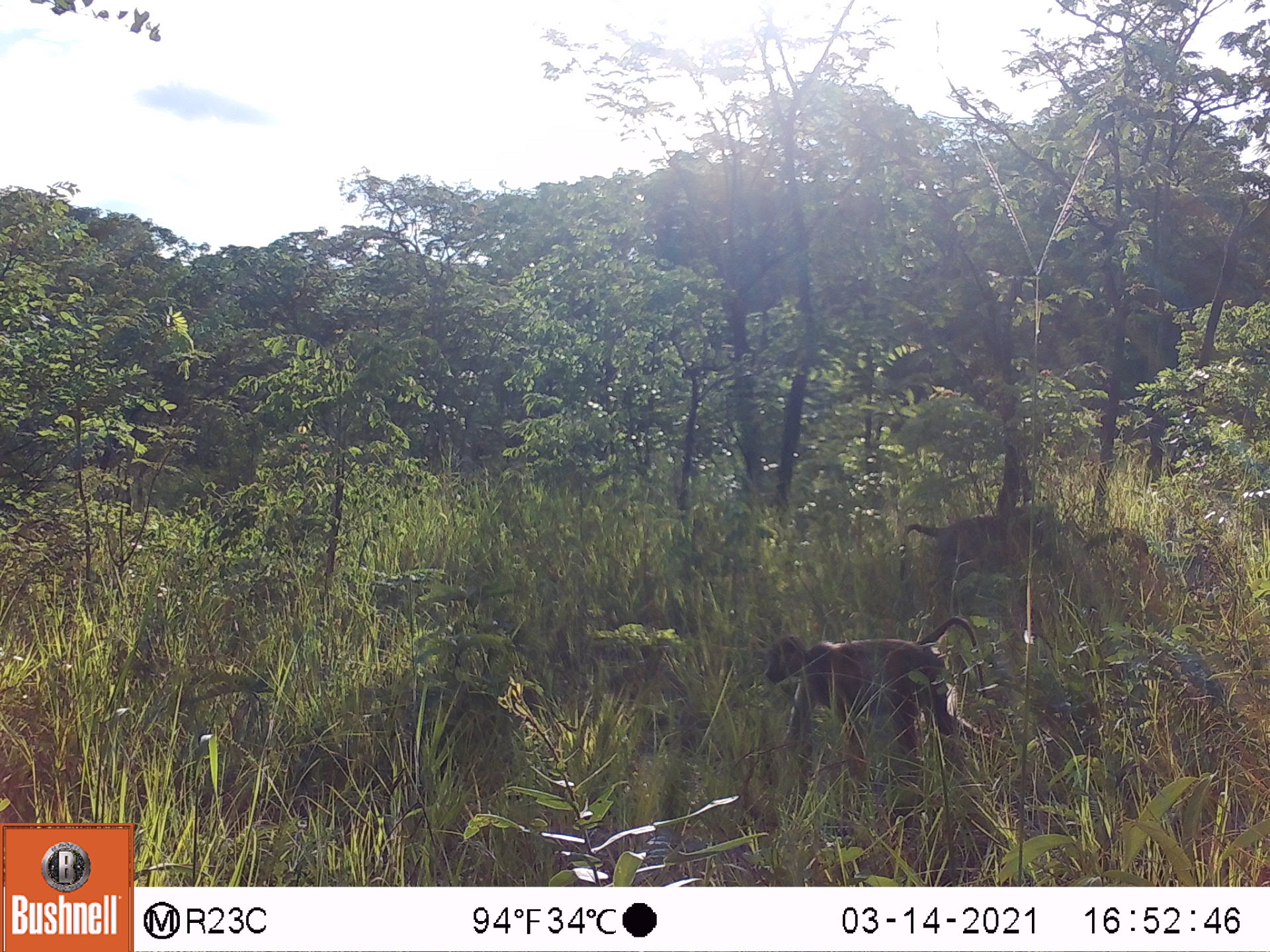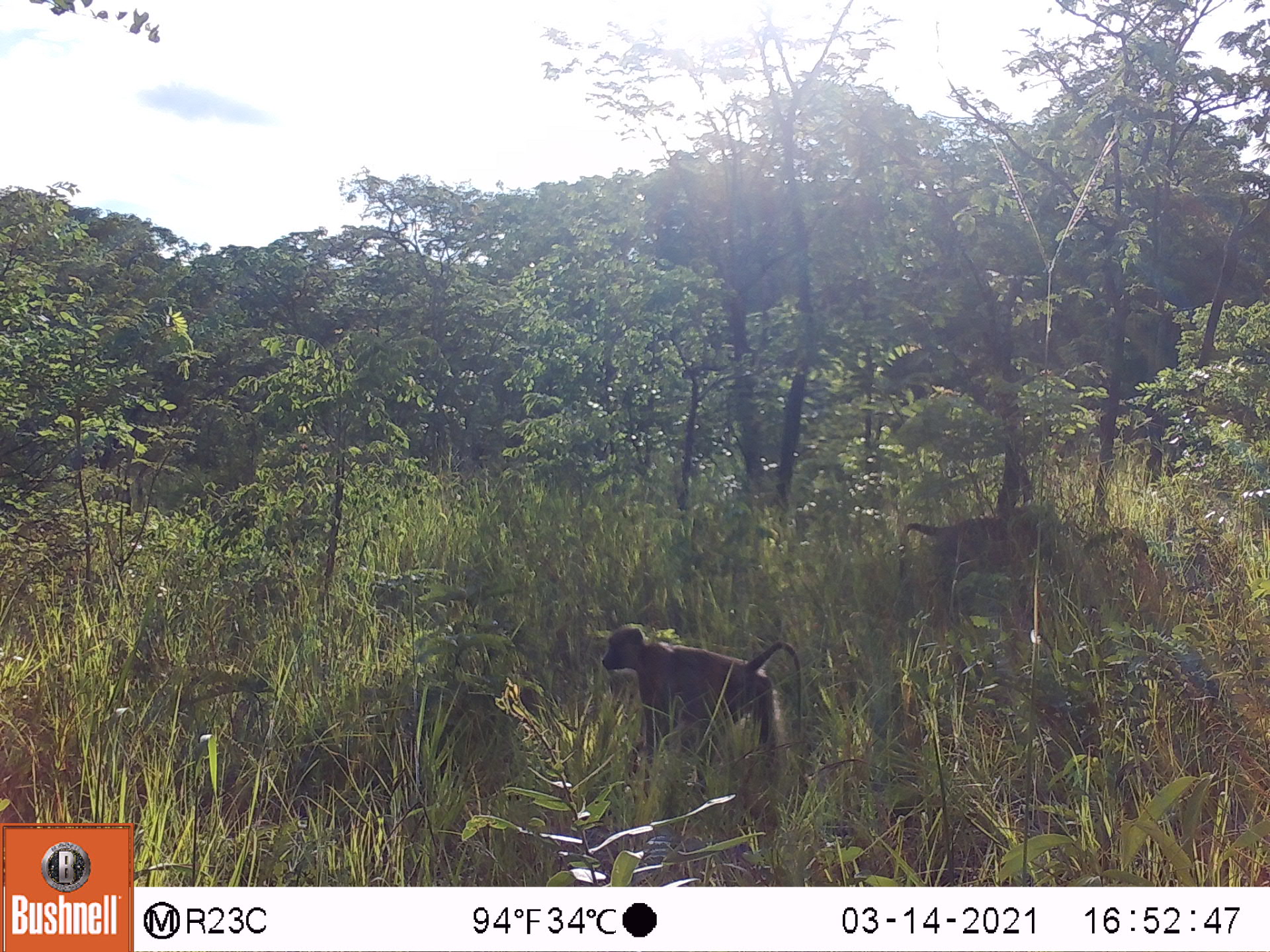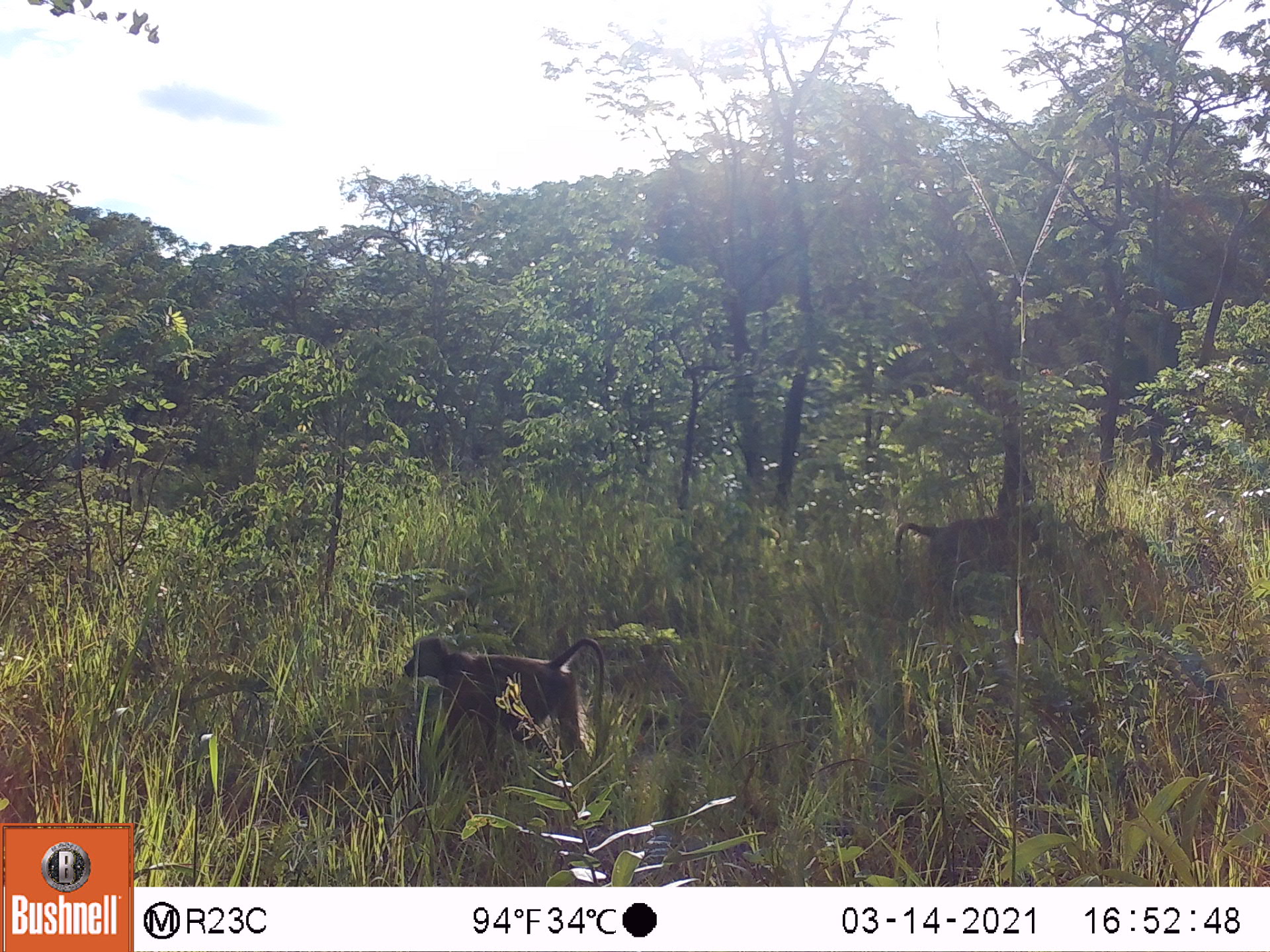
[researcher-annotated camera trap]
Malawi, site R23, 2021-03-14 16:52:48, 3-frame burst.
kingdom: Animalia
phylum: Chordata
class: Mammalia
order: Primates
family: Cercopithecidae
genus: Papio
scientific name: Papio cynocephalus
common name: yellow baboon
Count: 2.